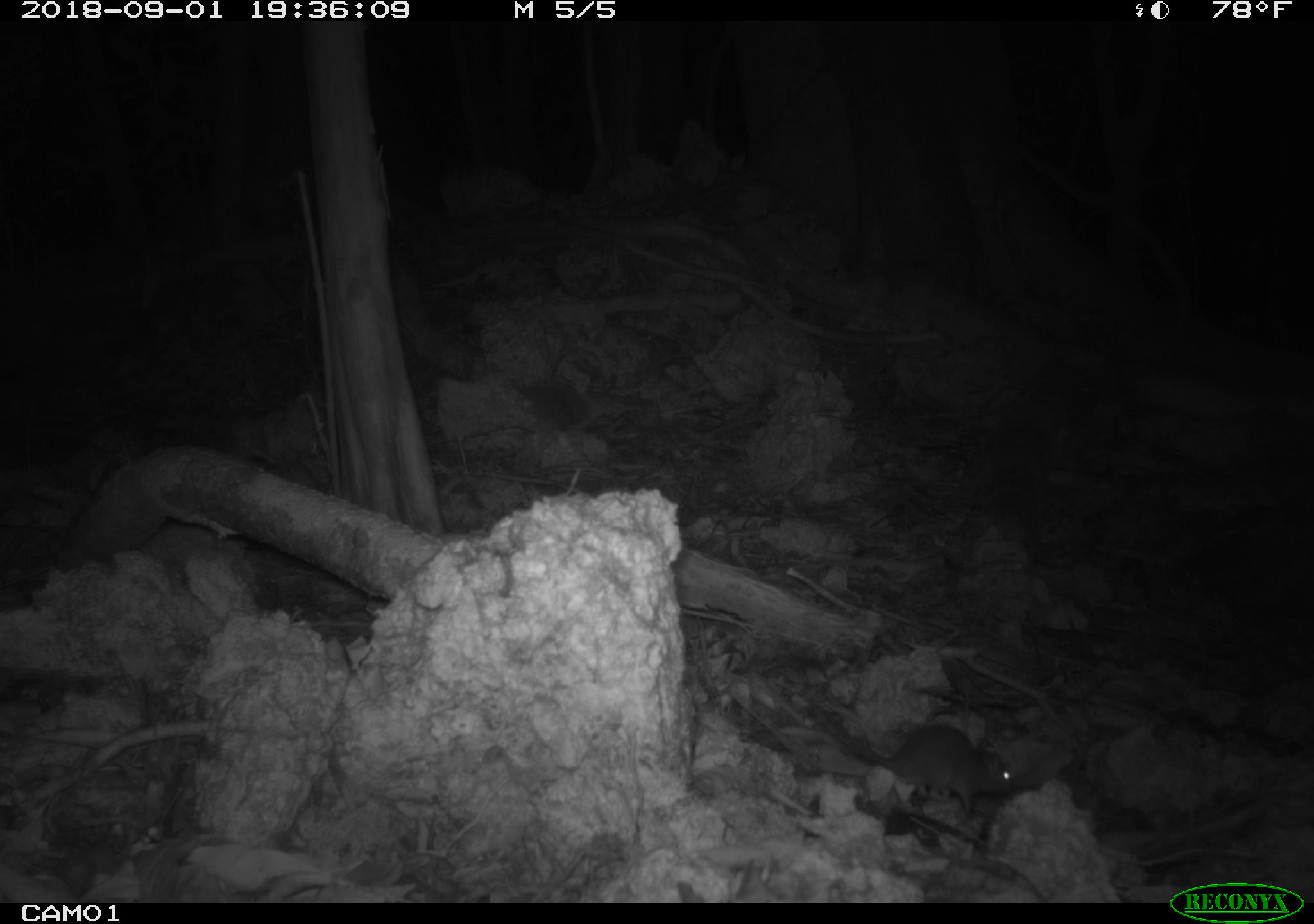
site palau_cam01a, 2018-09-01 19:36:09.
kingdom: Animalia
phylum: Chordata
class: Mammalia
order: Rodentia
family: Muridae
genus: Rattus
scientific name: Rattus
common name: rat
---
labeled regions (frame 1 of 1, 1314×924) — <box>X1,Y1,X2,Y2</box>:
rat: <box>801,706,1029,818</box>